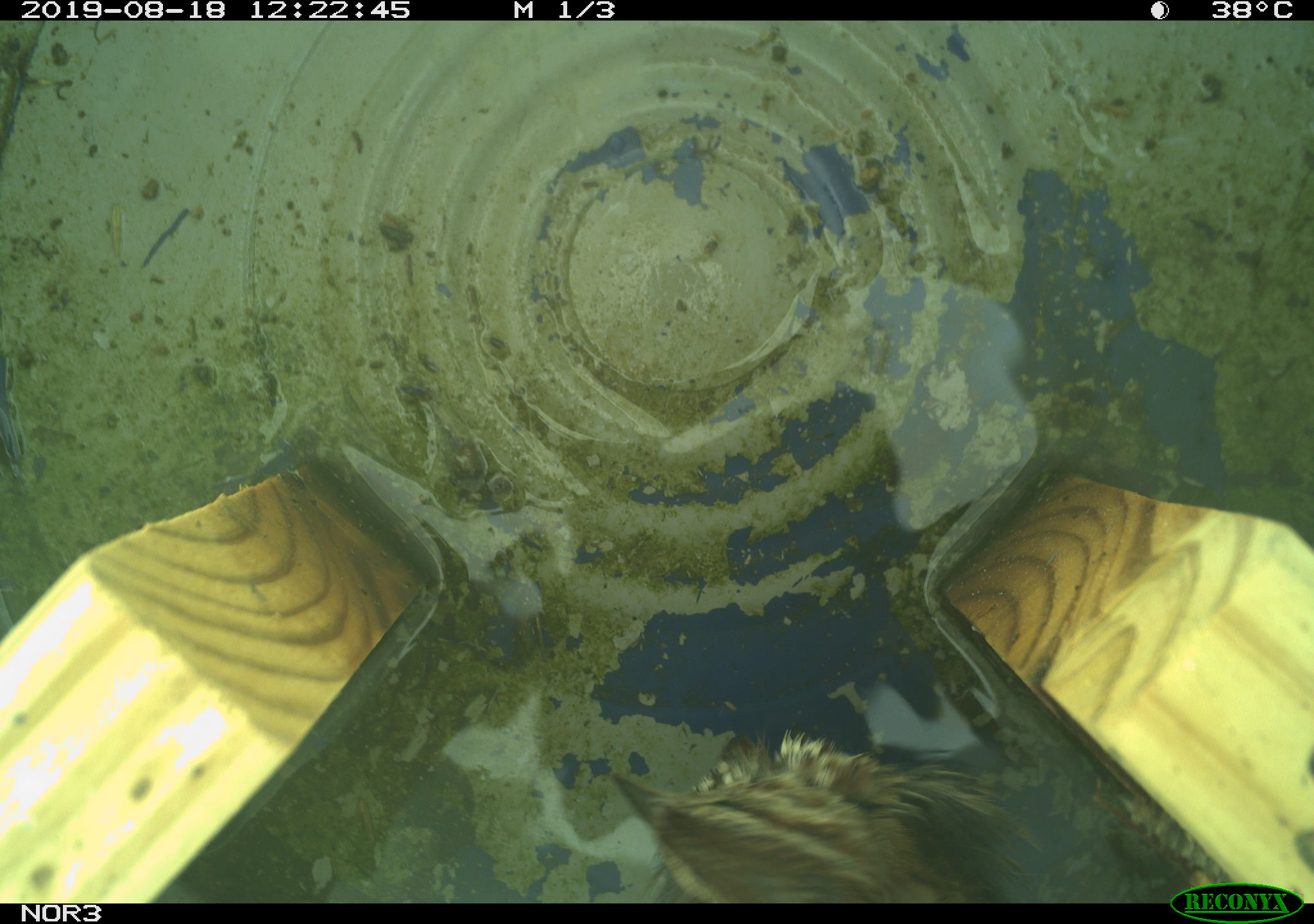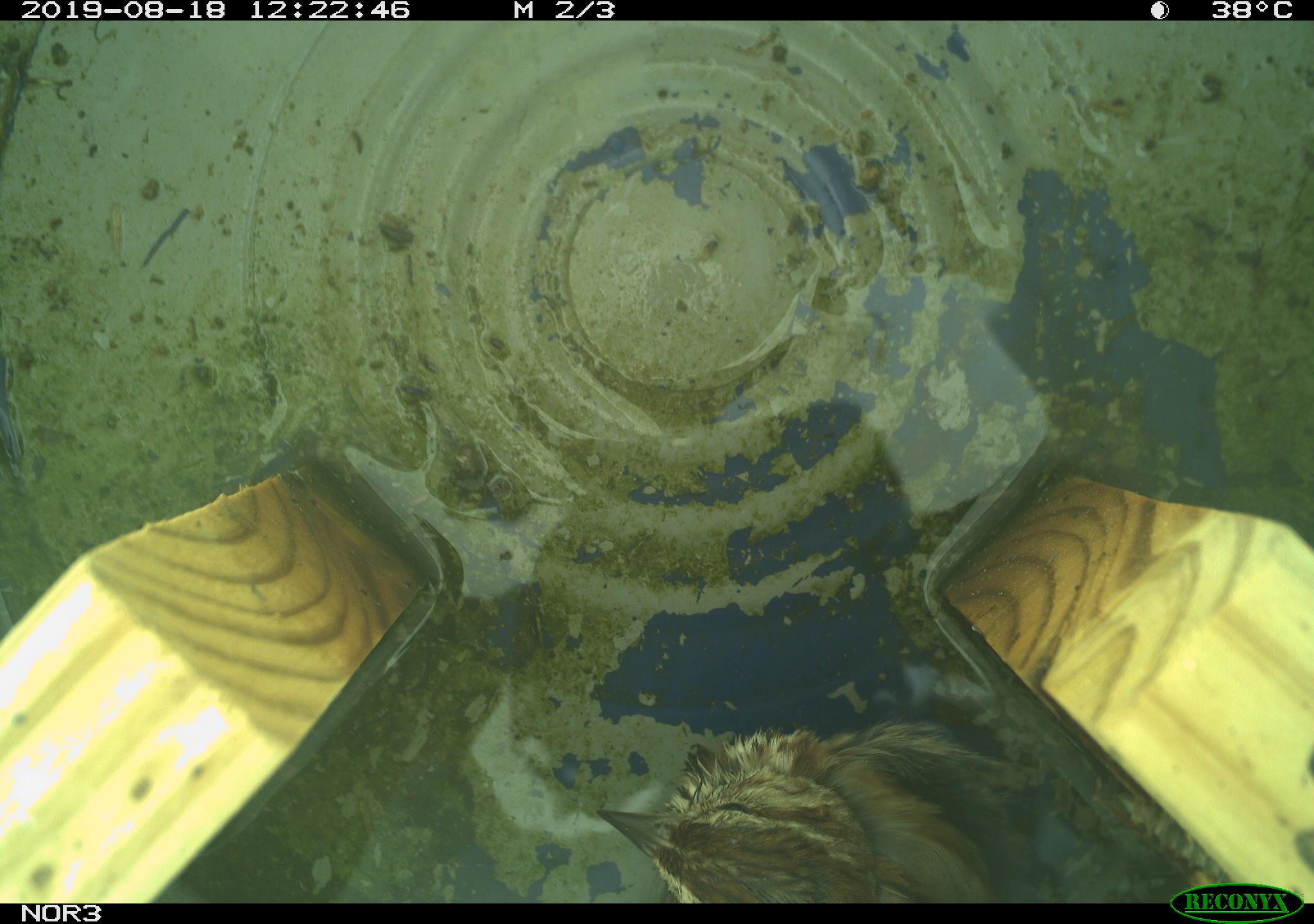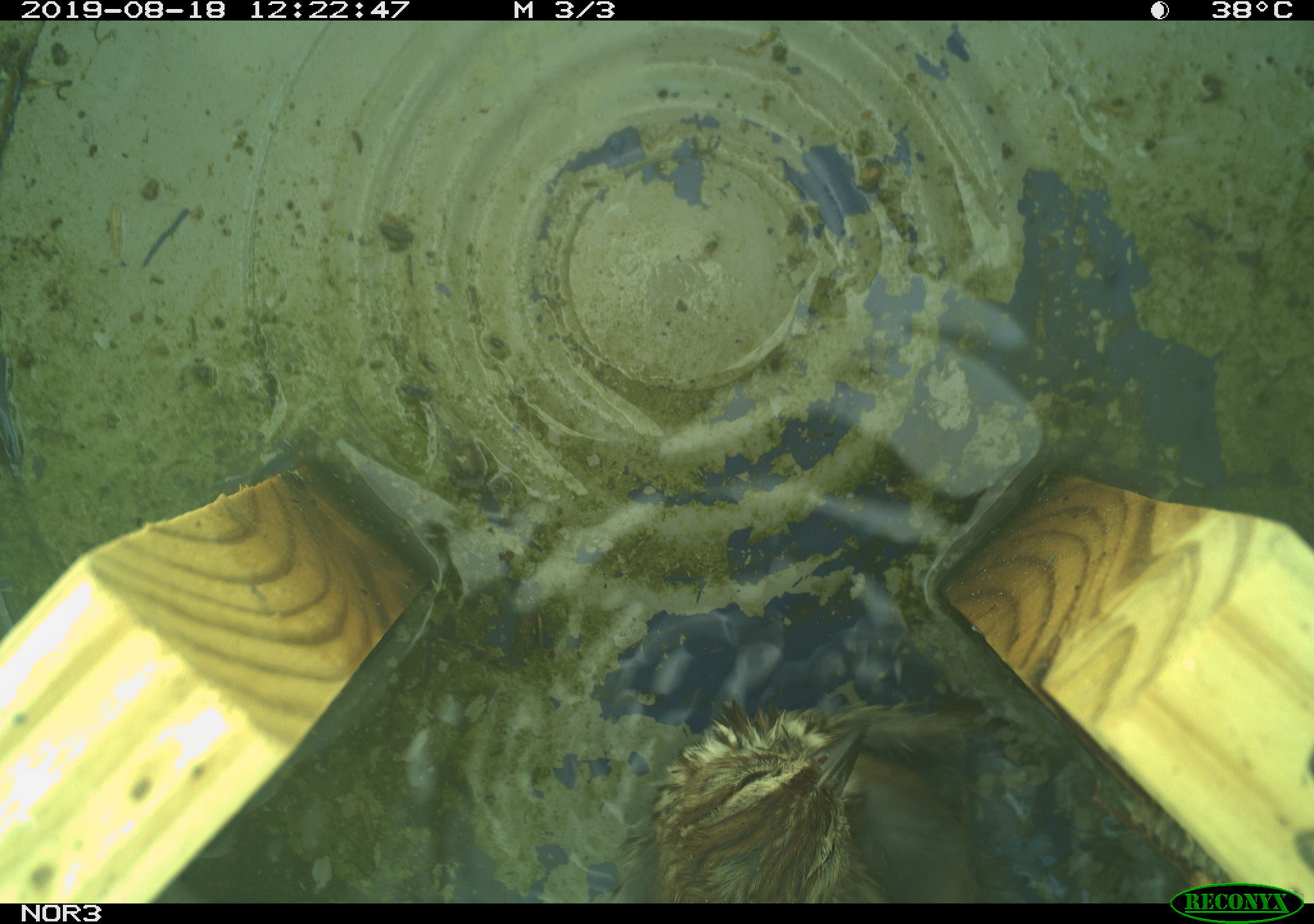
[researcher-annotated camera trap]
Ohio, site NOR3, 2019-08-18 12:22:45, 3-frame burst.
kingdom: Animalia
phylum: Chordata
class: Aves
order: Passeriformes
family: Passerellidae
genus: Melospiza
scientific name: Melospiza melodia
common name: song sparrow